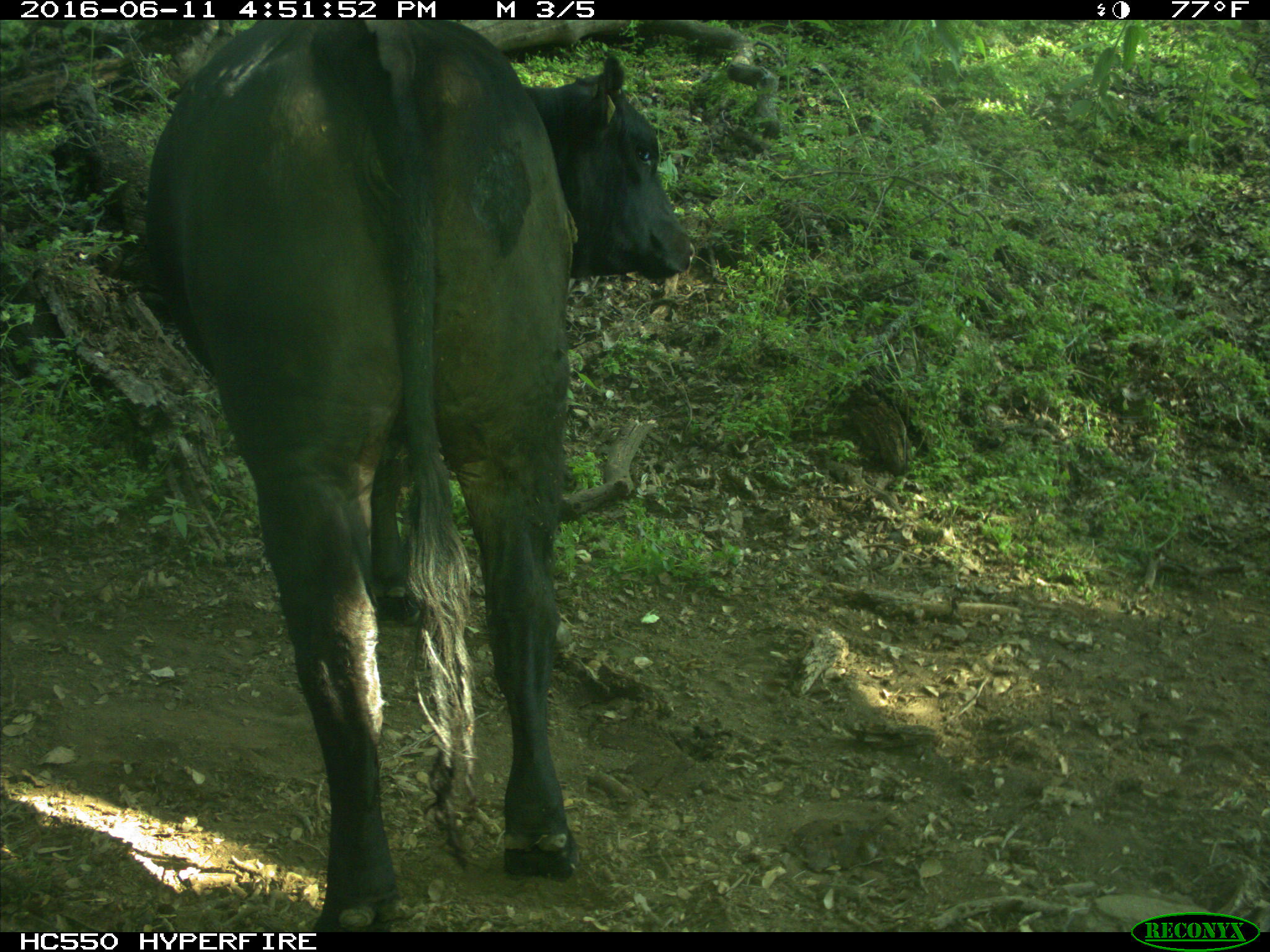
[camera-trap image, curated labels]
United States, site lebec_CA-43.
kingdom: Animalia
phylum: Chordata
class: Mammalia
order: Artiodactyla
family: Bovidae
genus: Bos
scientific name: Bos taurus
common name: domestic cow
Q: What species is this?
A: Bos taurus (domestic cow).